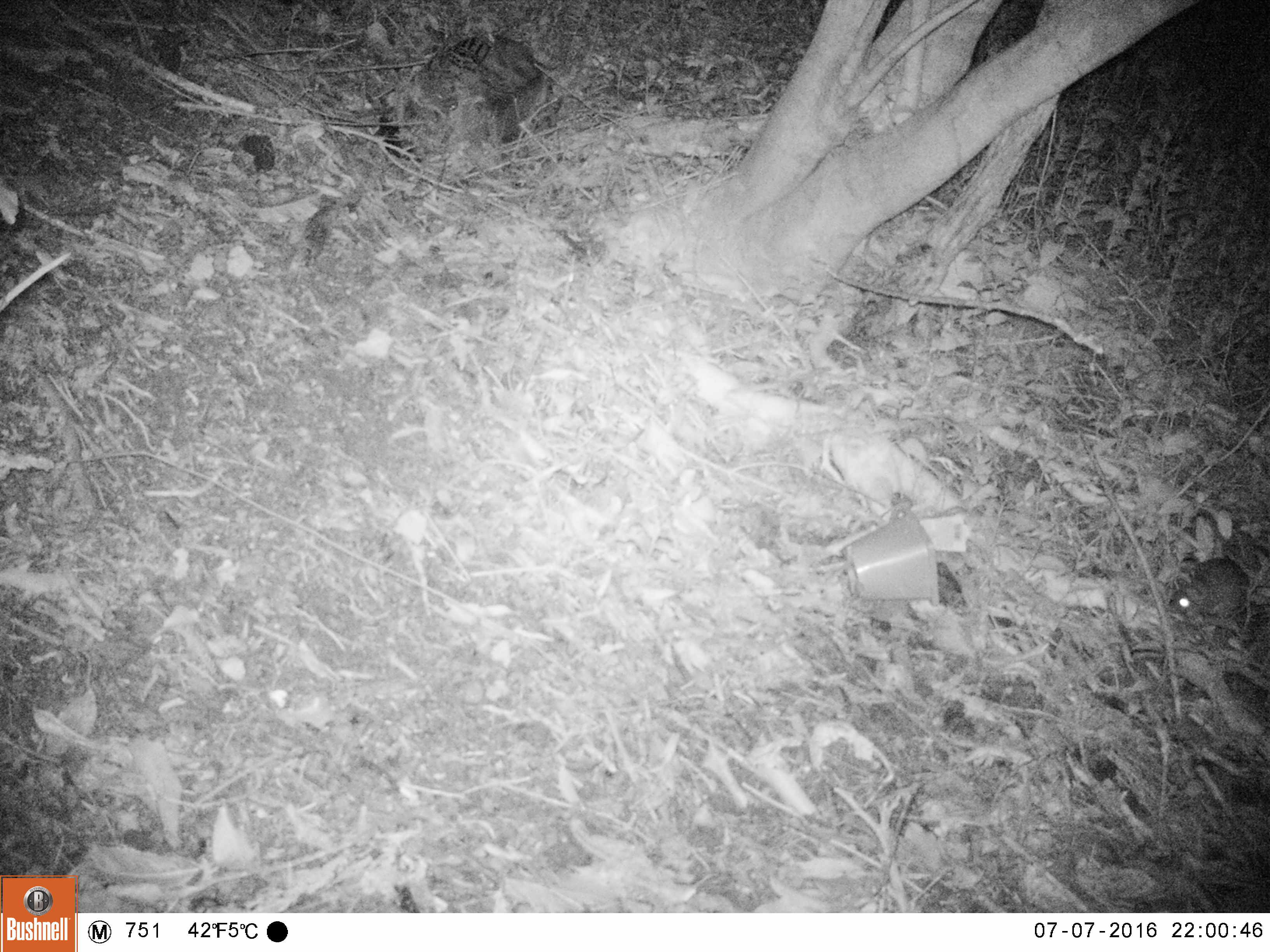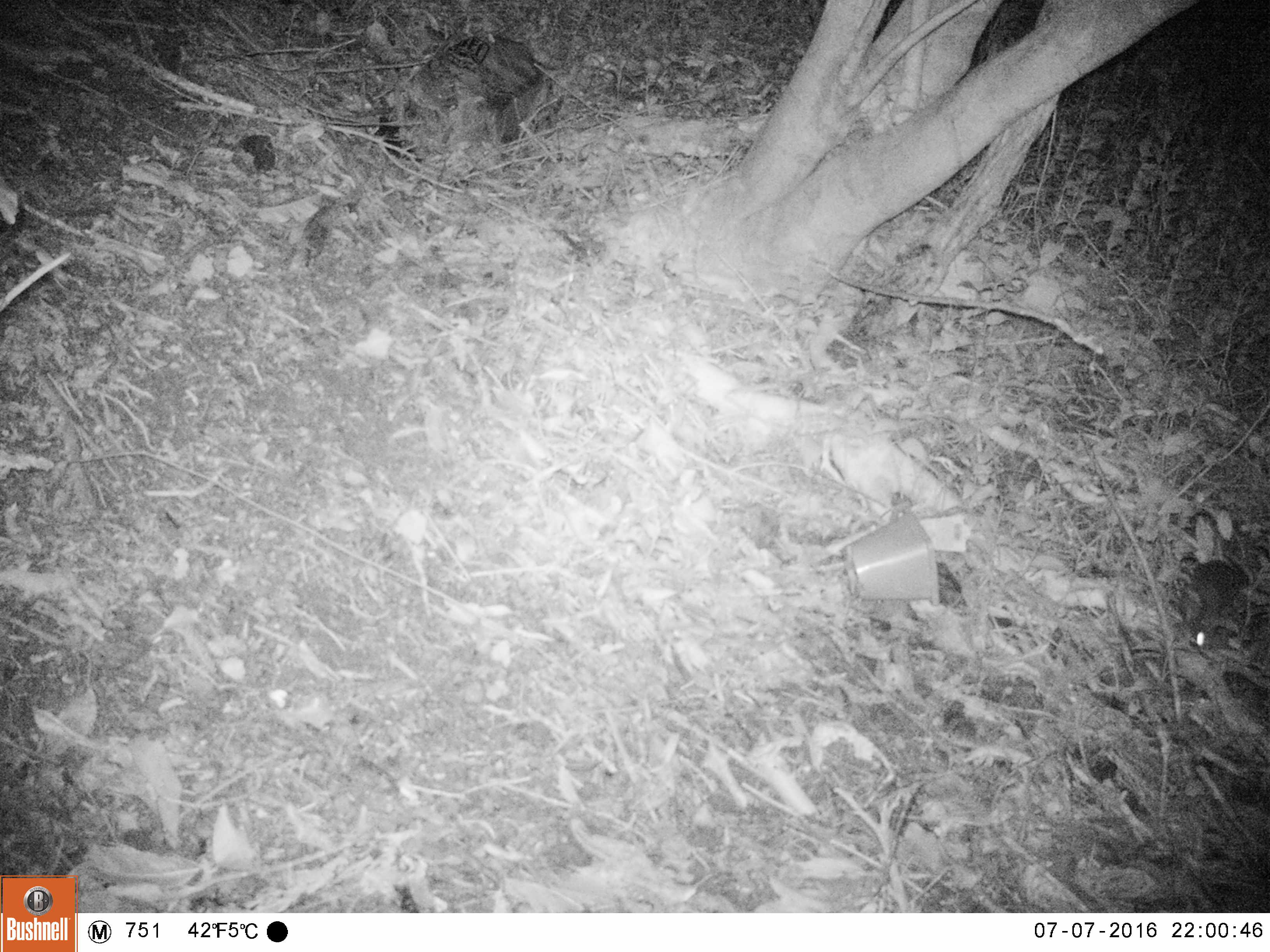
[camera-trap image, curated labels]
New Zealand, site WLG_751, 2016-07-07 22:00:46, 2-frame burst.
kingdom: Animalia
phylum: Chordata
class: Mammalia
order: Rodentia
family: Muridae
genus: Rattus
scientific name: Rattus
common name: rat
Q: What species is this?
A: Rat (Rattus).